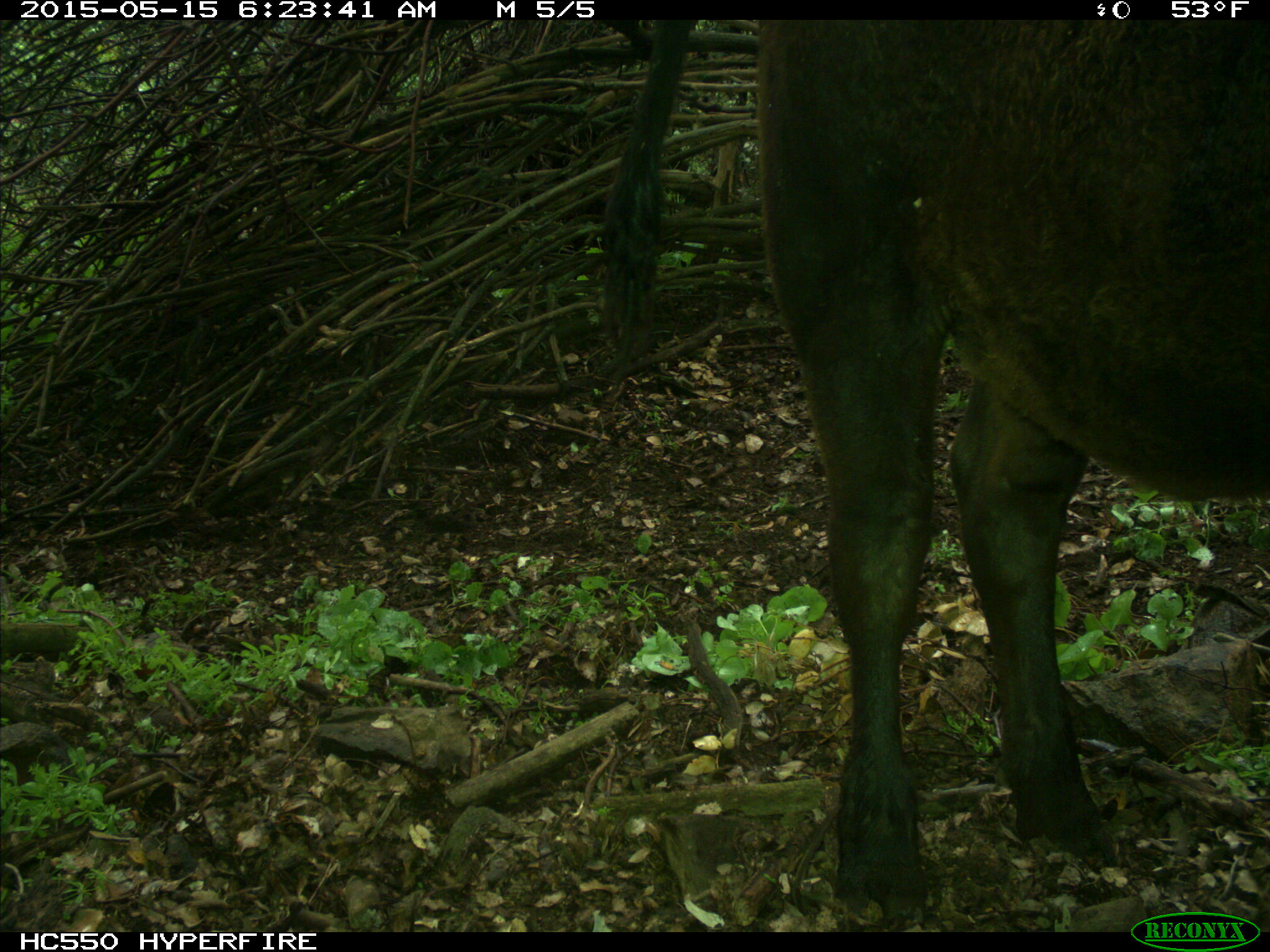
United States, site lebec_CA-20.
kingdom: Animalia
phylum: Chordata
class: Mammalia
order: Artiodactyla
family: Bovidae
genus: Bos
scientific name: Bos taurus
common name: domestic cow